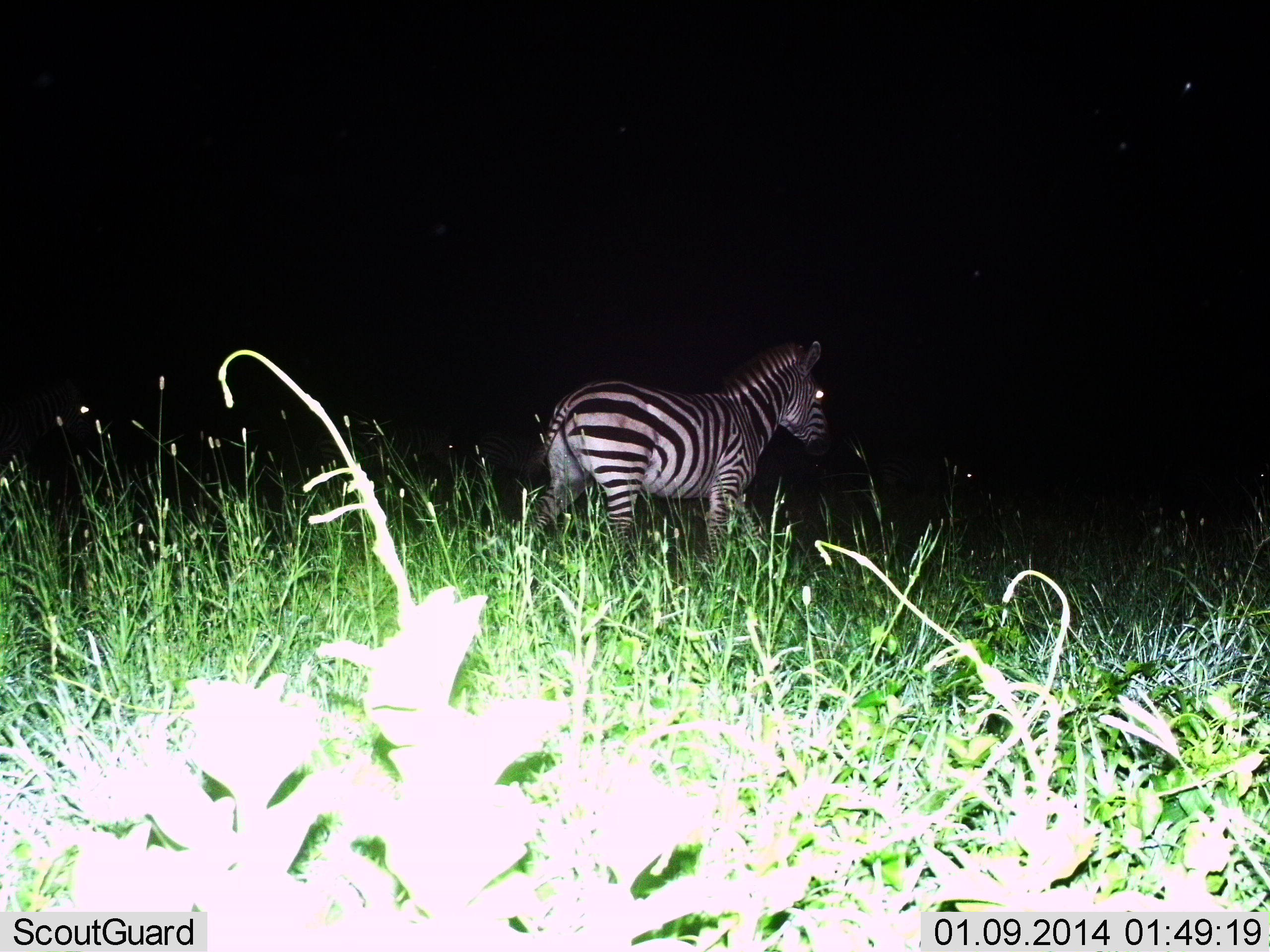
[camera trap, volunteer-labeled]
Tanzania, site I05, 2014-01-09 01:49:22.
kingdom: Animalia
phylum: Chordata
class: Mammalia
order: Perissodactyla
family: Equidae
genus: Equus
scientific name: Equus quagga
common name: plains zebra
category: zebra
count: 1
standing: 50%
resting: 0%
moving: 60%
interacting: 0%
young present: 0%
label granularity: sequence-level